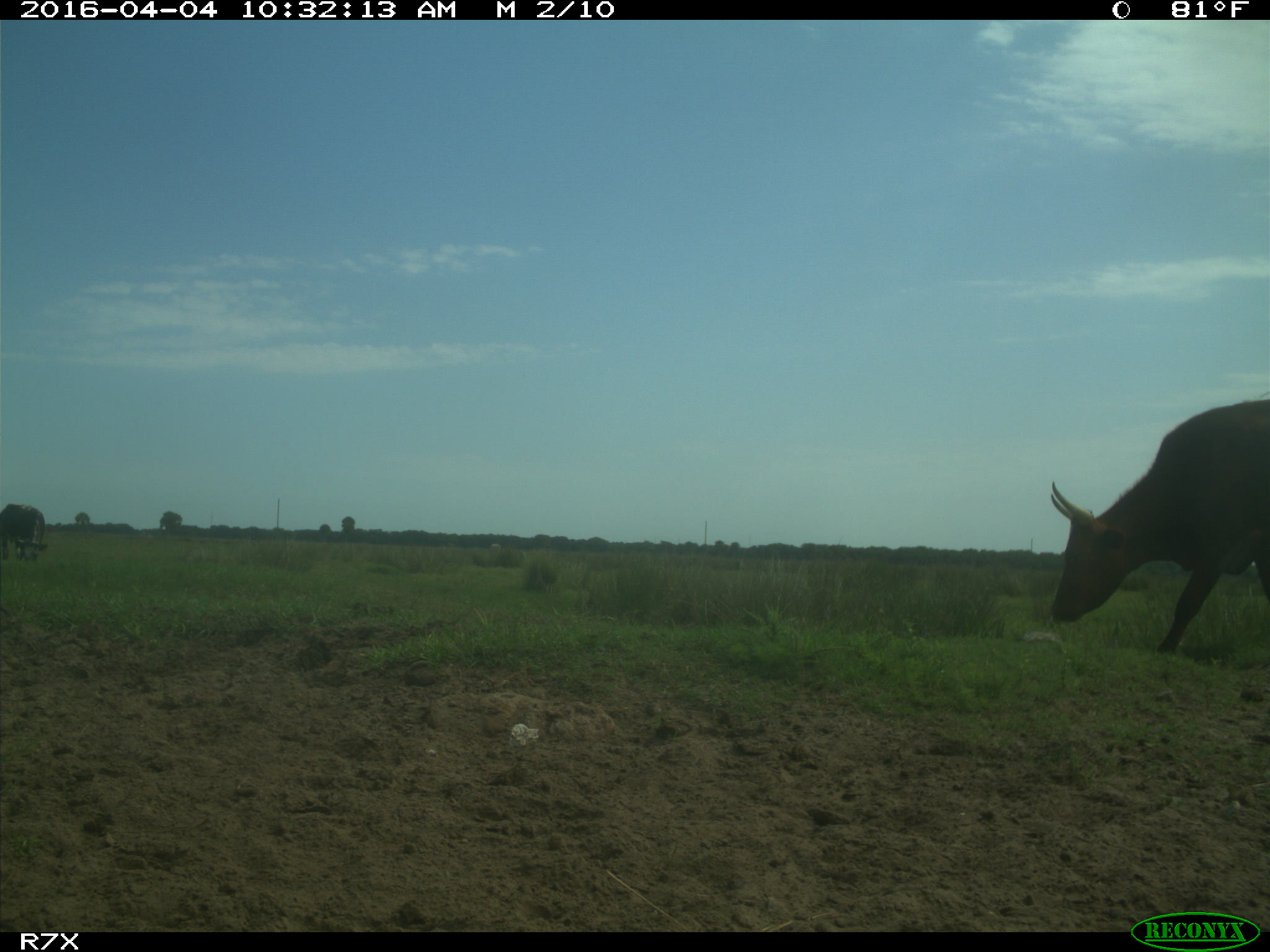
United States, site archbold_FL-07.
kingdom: Animalia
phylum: Chordata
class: Mammalia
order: Artiodactyla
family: Bovidae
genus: Bos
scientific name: Bos taurus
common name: domestic cow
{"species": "Bos taurus (domestic cow)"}